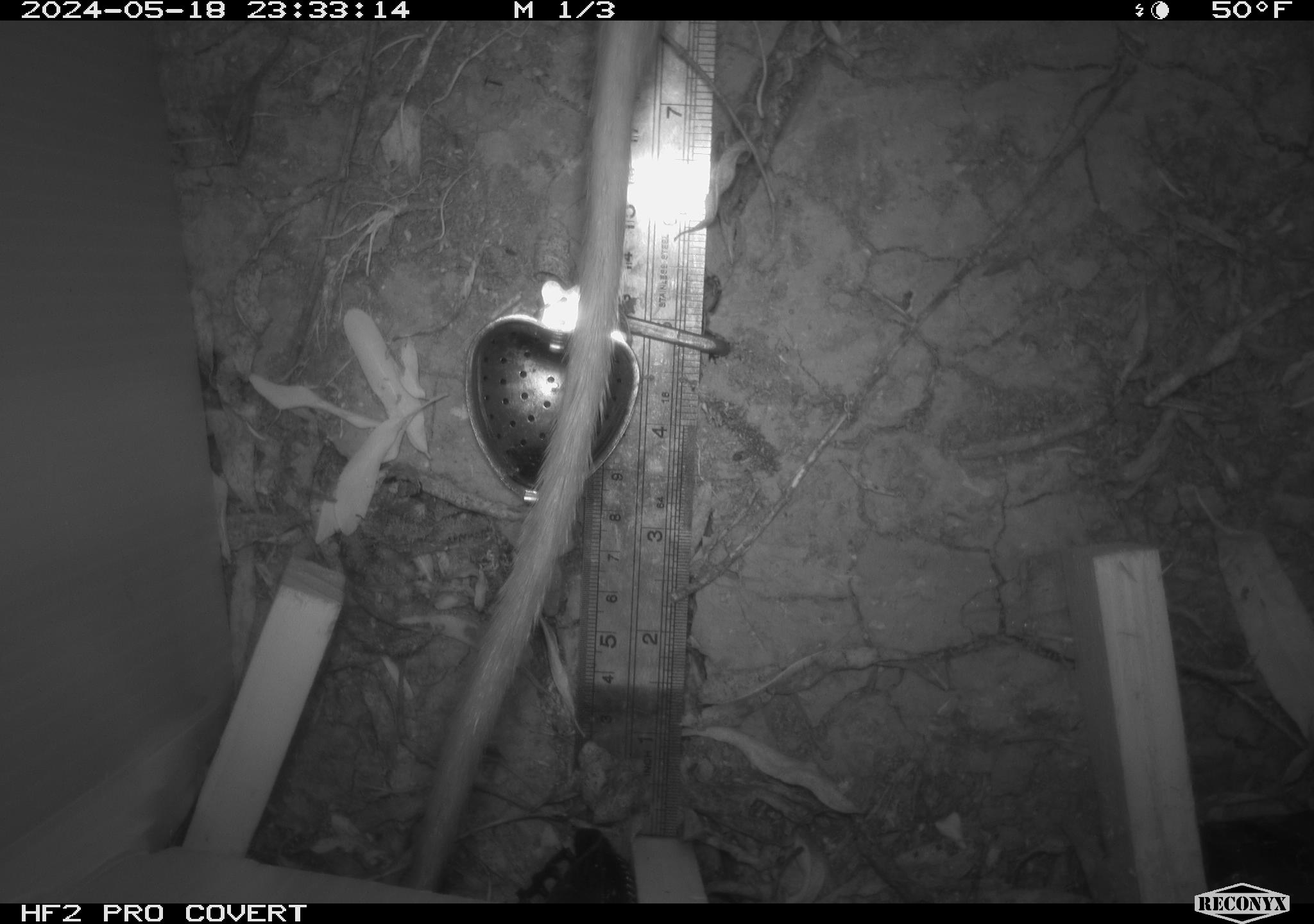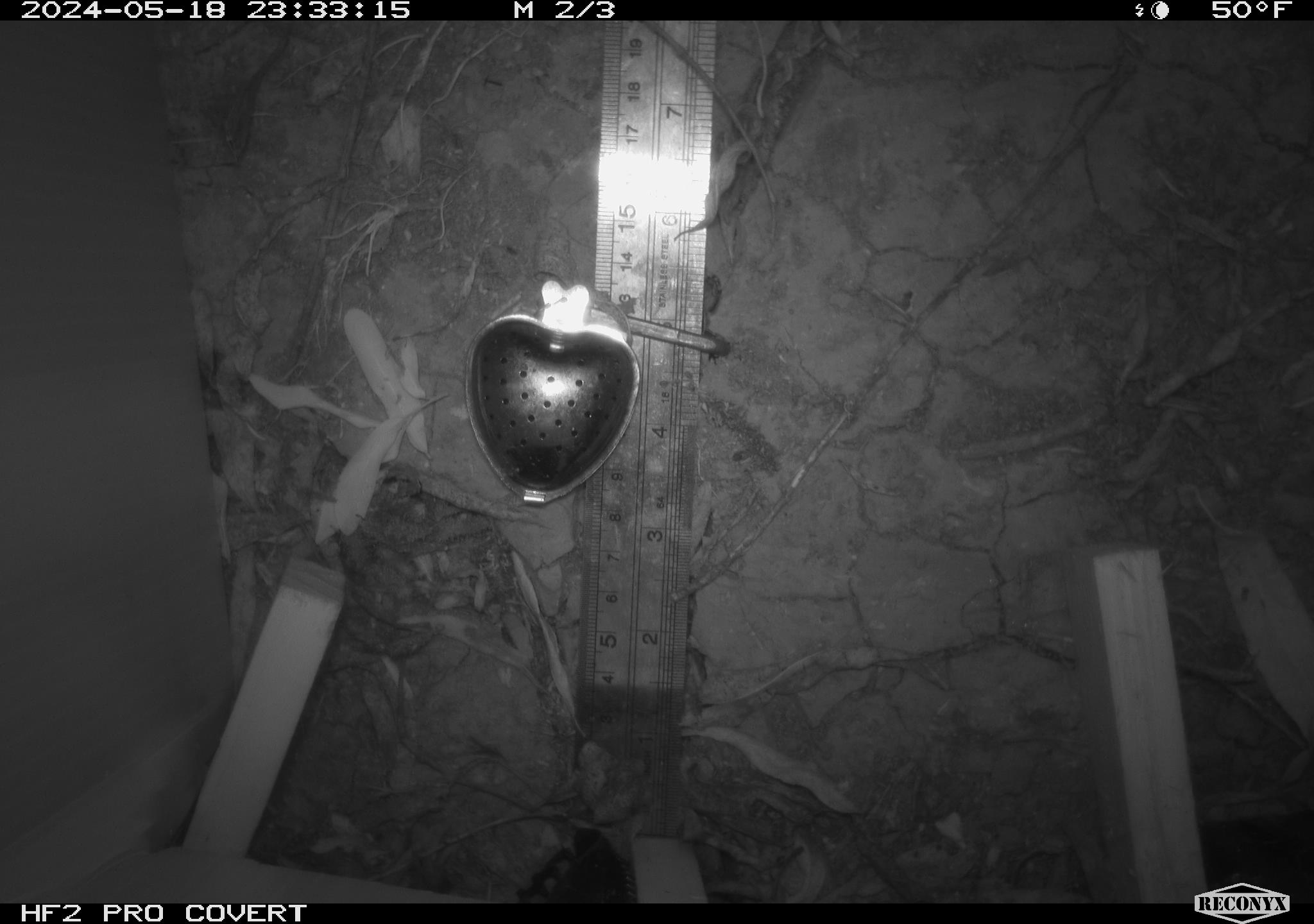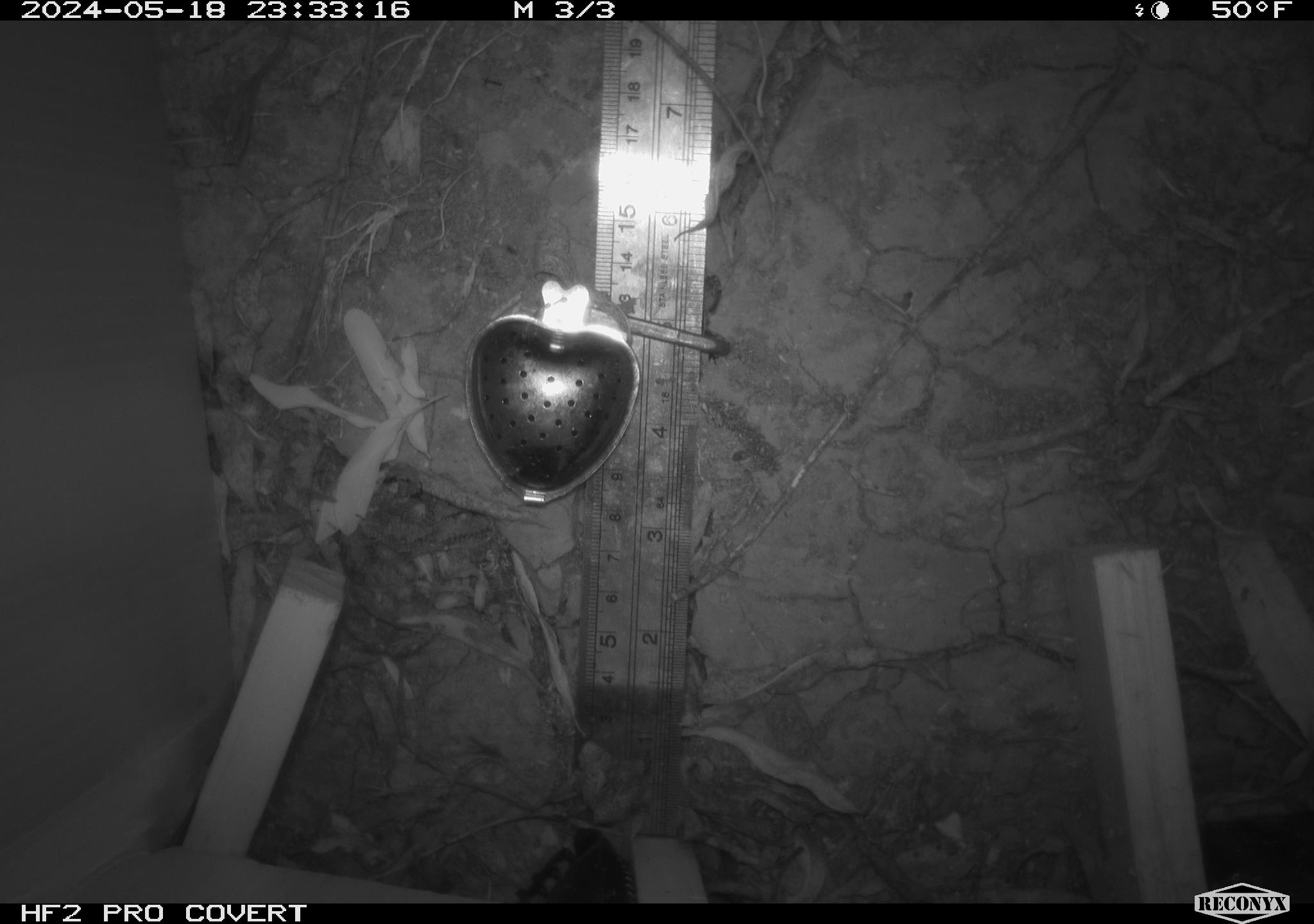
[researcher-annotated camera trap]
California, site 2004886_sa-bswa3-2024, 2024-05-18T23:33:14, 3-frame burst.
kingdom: Animalia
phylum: Chordata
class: Mammalia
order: Rodentia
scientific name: Rodentia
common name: woodrat or rat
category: woodrat or rat species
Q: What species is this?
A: Woodrat or rat species (woodrat or rat) (Rodentia).